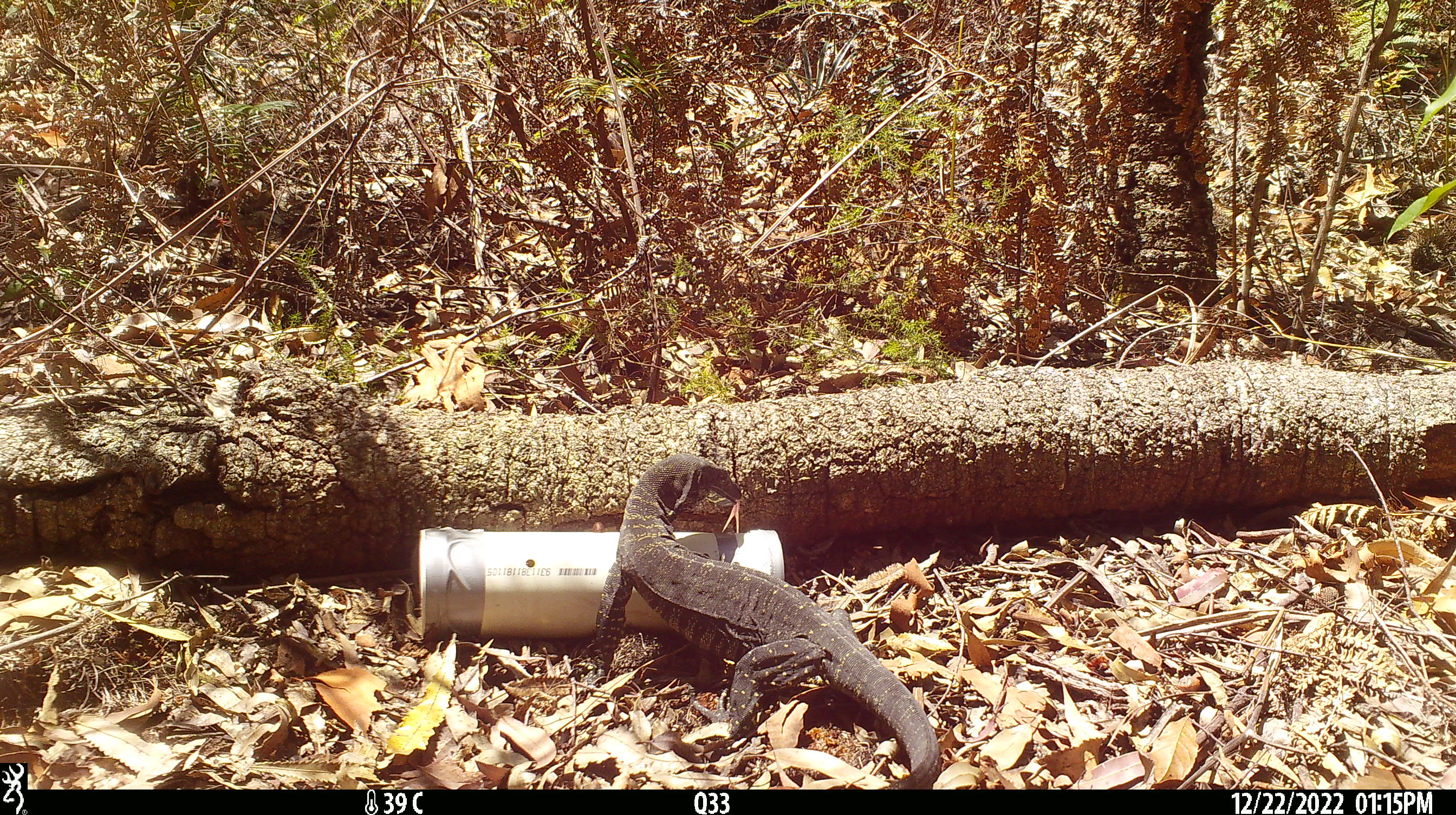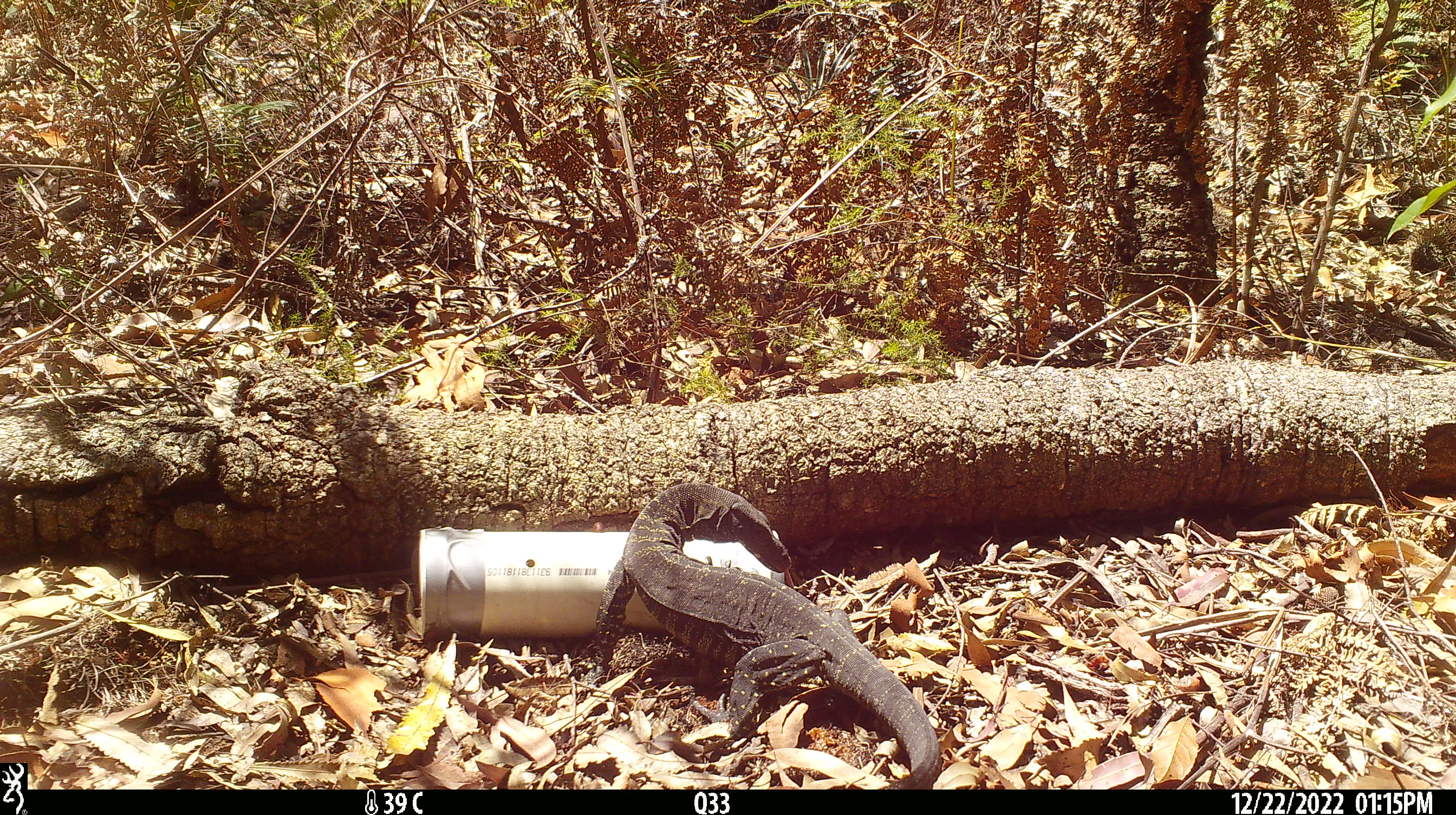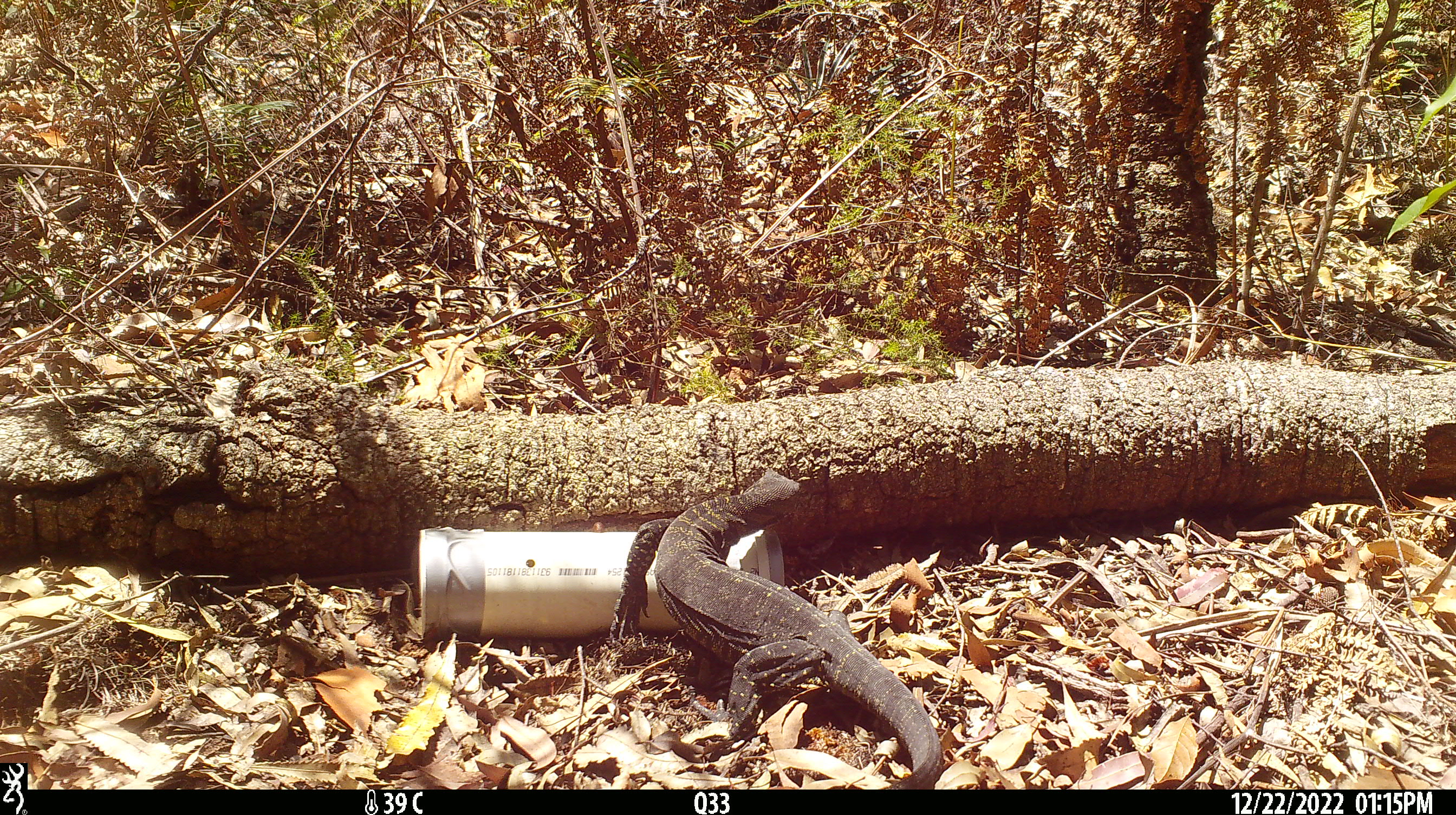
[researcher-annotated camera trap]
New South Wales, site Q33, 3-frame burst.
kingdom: Animalia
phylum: Chordata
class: Reptilia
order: Squamata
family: Varanidae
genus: Varanus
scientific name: Varanus varius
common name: lace monitor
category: goanna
Goanna (lace monitor) (Varanus varius).